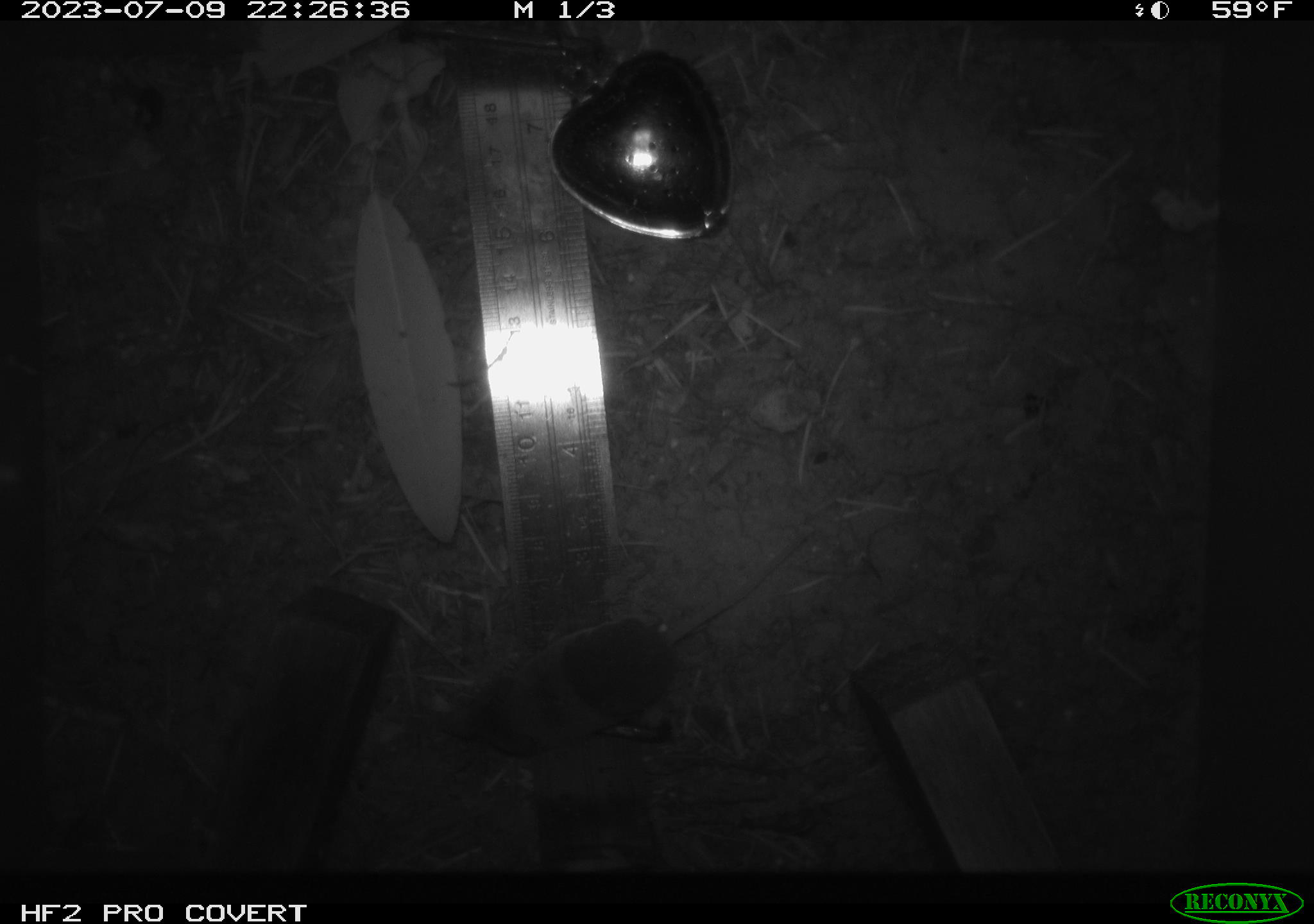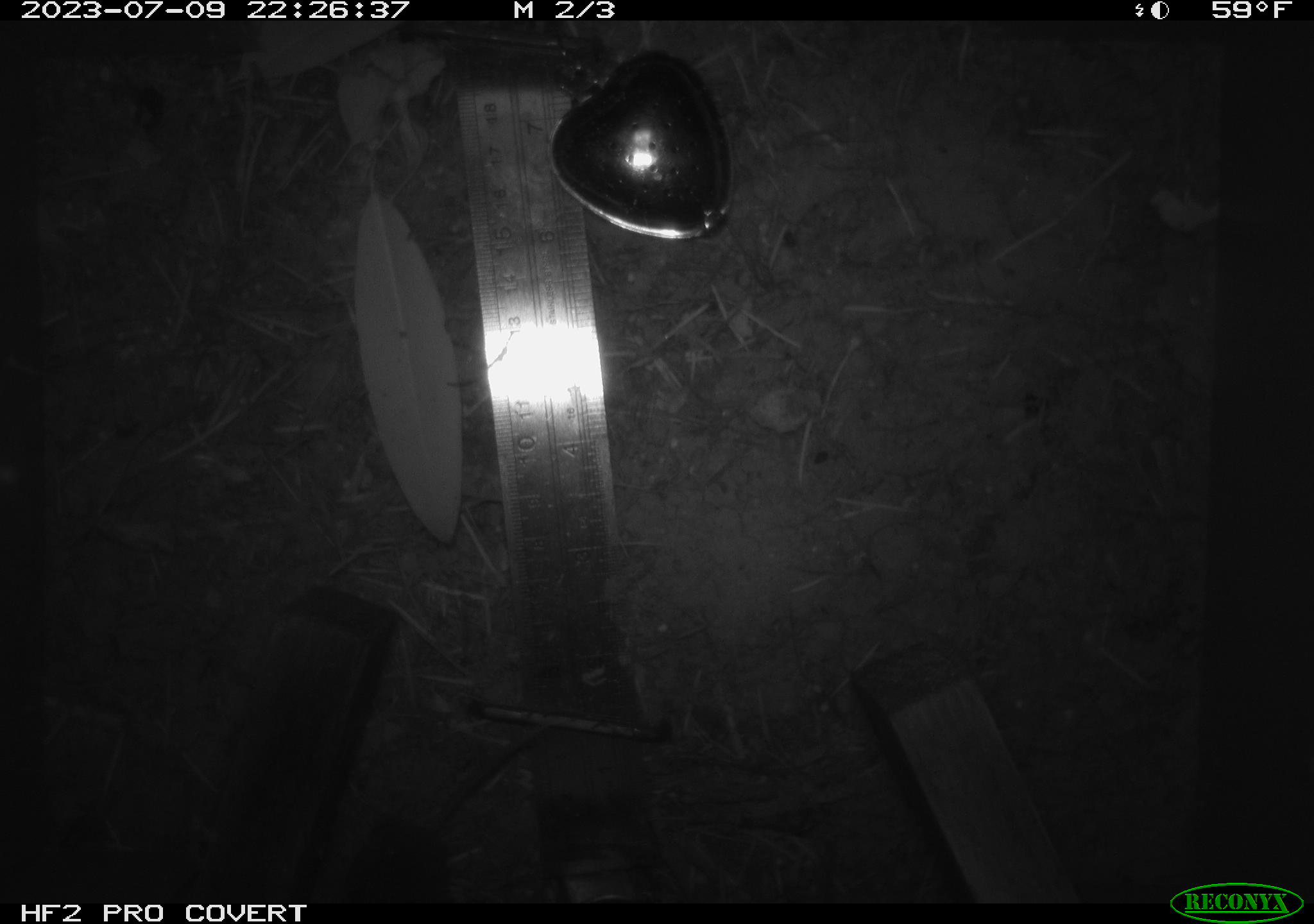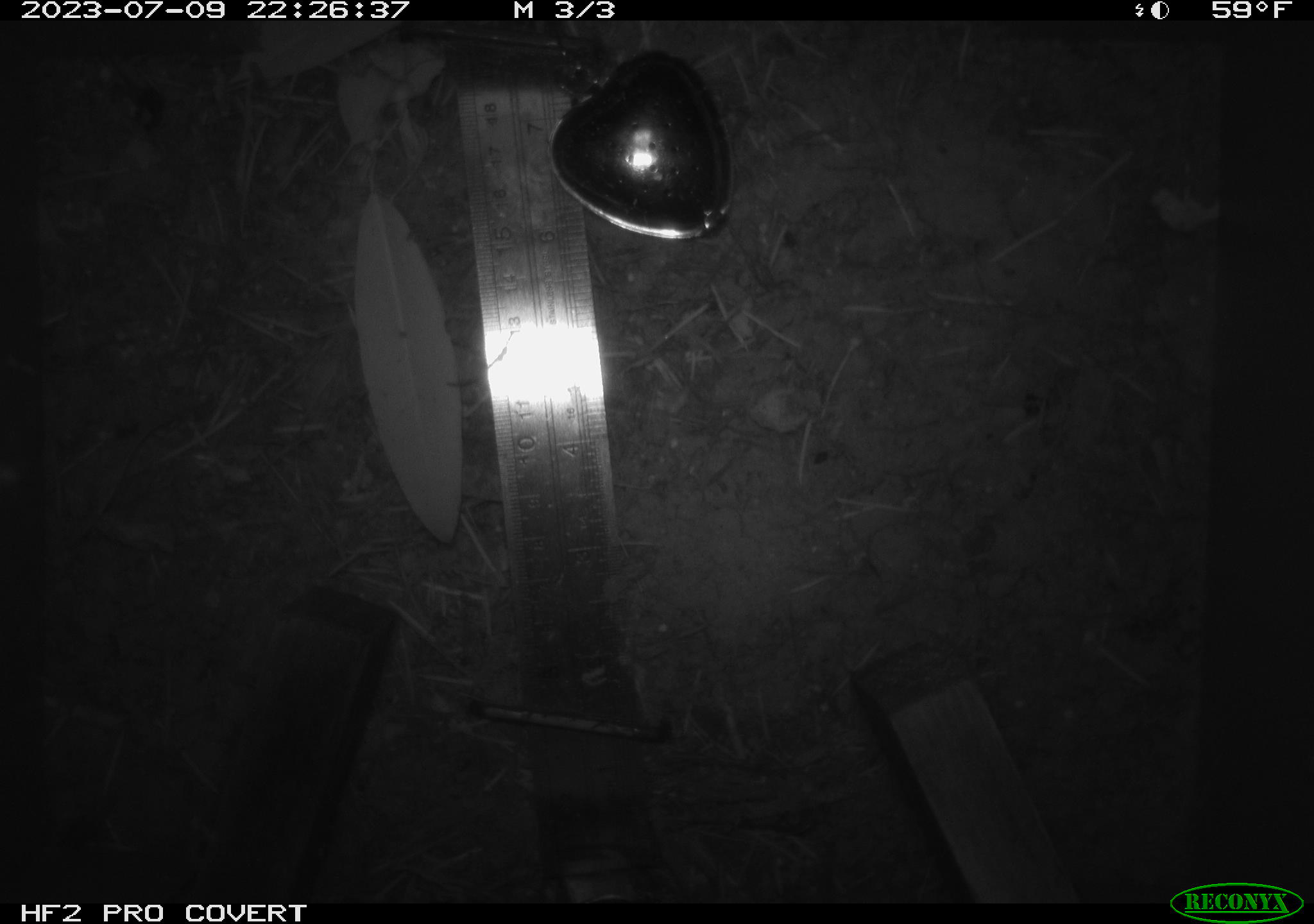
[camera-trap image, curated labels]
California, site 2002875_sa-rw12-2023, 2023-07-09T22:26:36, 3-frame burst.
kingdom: Animalia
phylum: Chordata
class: Mammalia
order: Eulipotyphla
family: Soricidae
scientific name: Soricidae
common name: shrews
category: soricidae family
Soricidae family (shrews) (Soricidae).